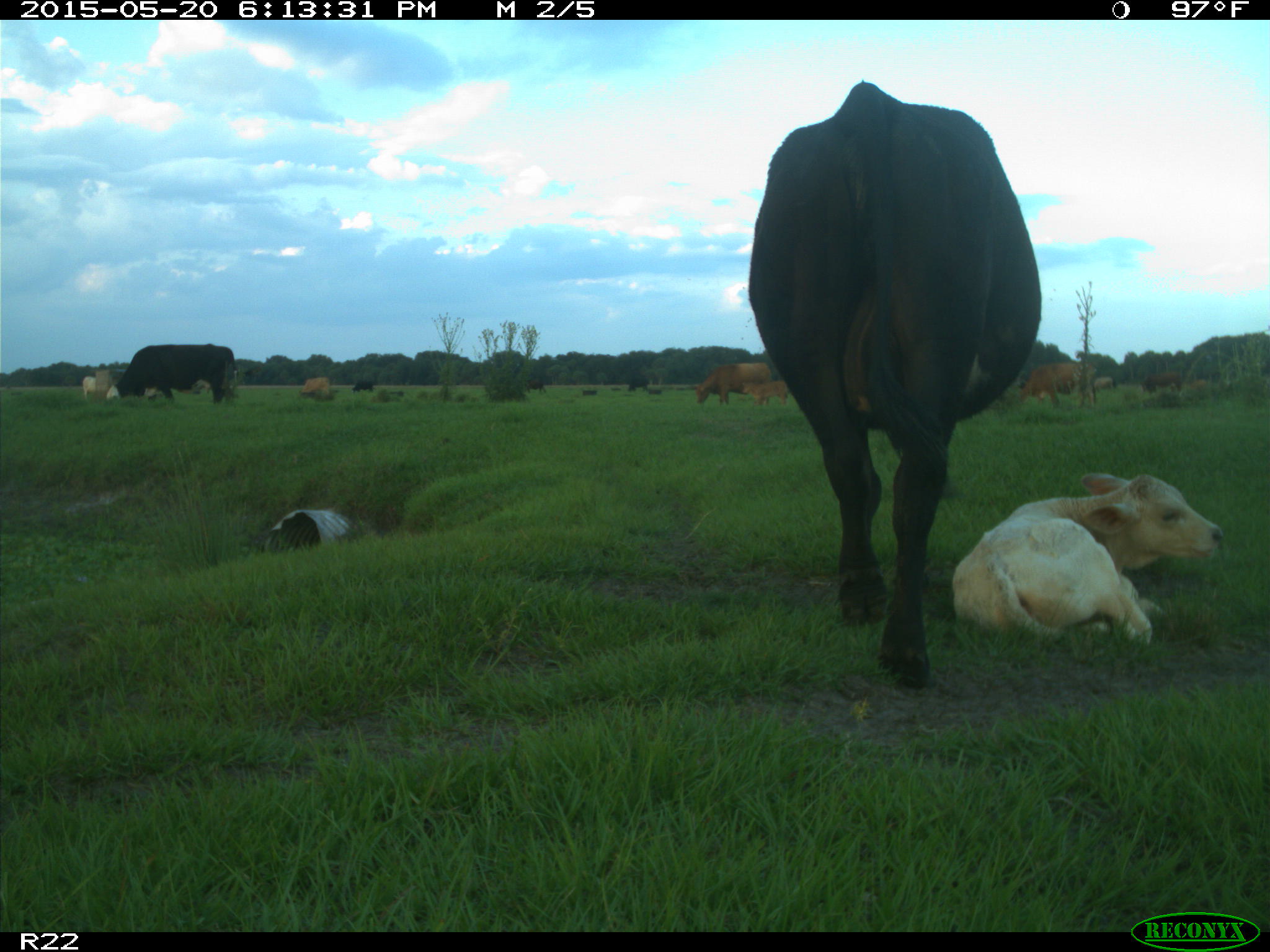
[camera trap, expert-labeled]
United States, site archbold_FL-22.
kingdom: Animalia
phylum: Chordata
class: Mammalia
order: Artiodactyla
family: Bovidae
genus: Bos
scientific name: Bos taurus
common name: domestic cow